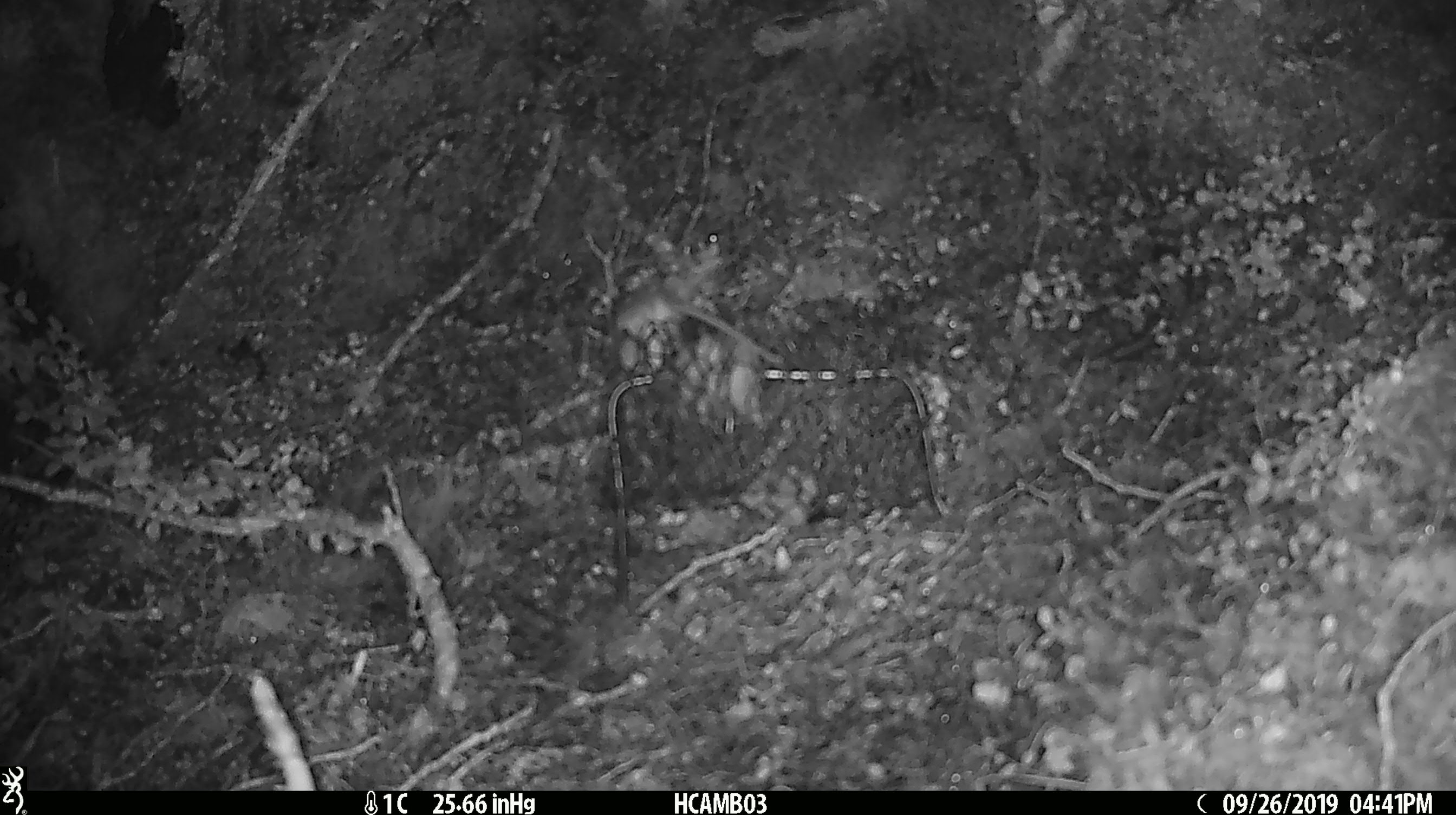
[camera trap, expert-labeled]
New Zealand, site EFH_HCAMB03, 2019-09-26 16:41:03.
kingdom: Animalia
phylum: Chordata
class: Mammalia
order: Rodentia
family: Muridae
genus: Mus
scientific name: Mus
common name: mouse